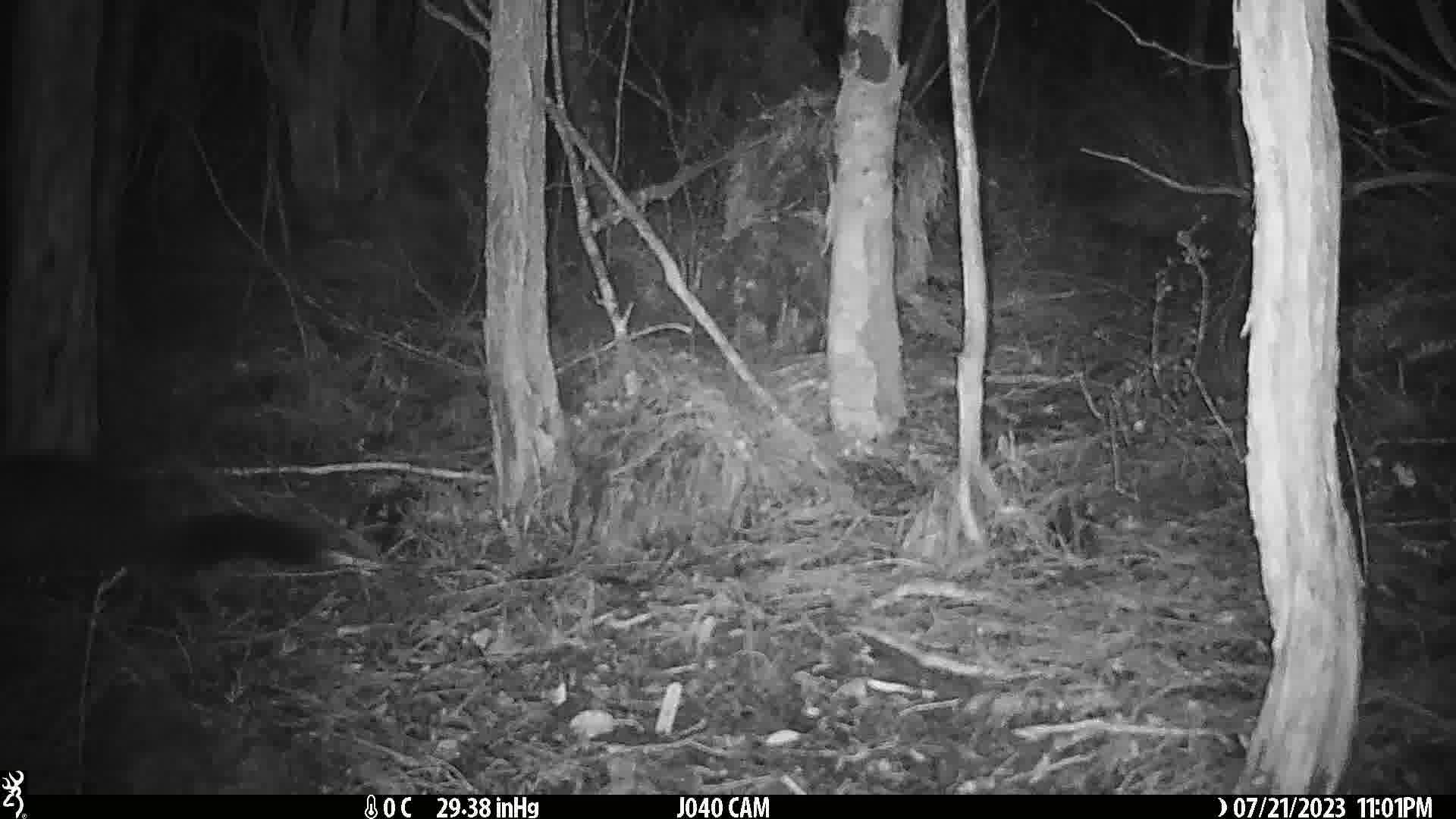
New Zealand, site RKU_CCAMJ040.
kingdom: Animalia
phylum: Chordata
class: Mammalia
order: Diprotodontia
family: Phalangeridae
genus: Trichosurus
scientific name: Trichosurus vulpecula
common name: common brushtail possum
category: possum